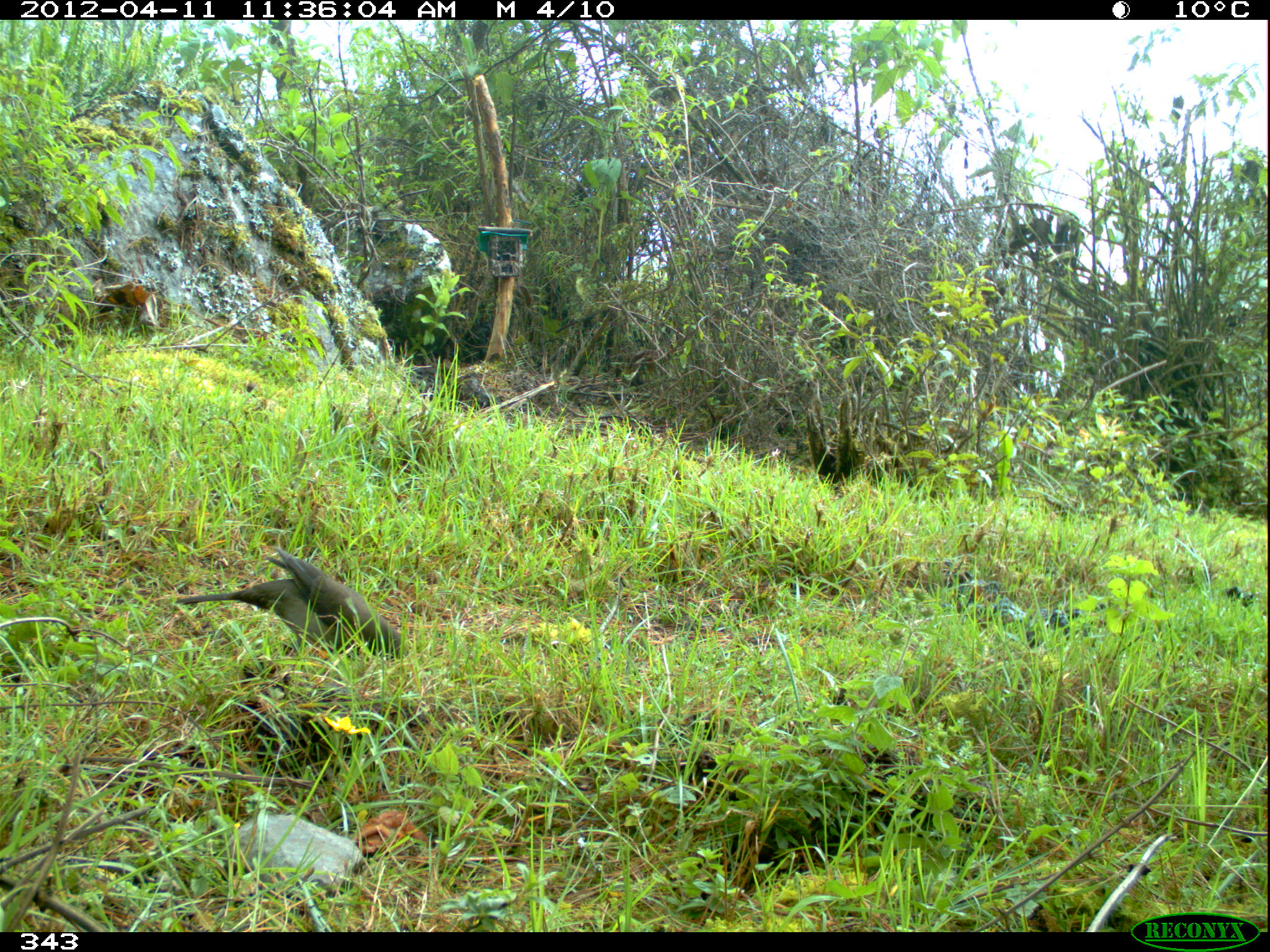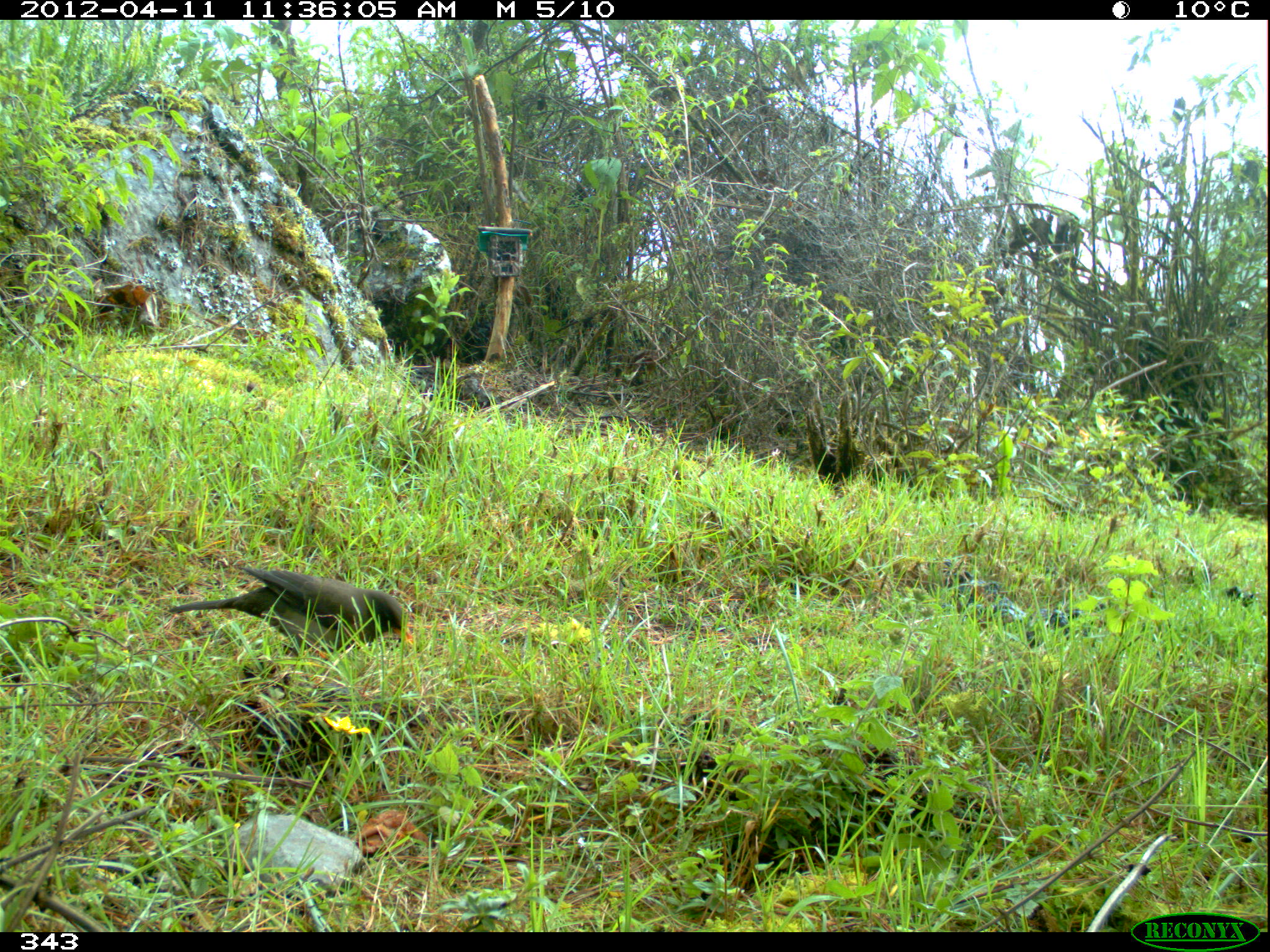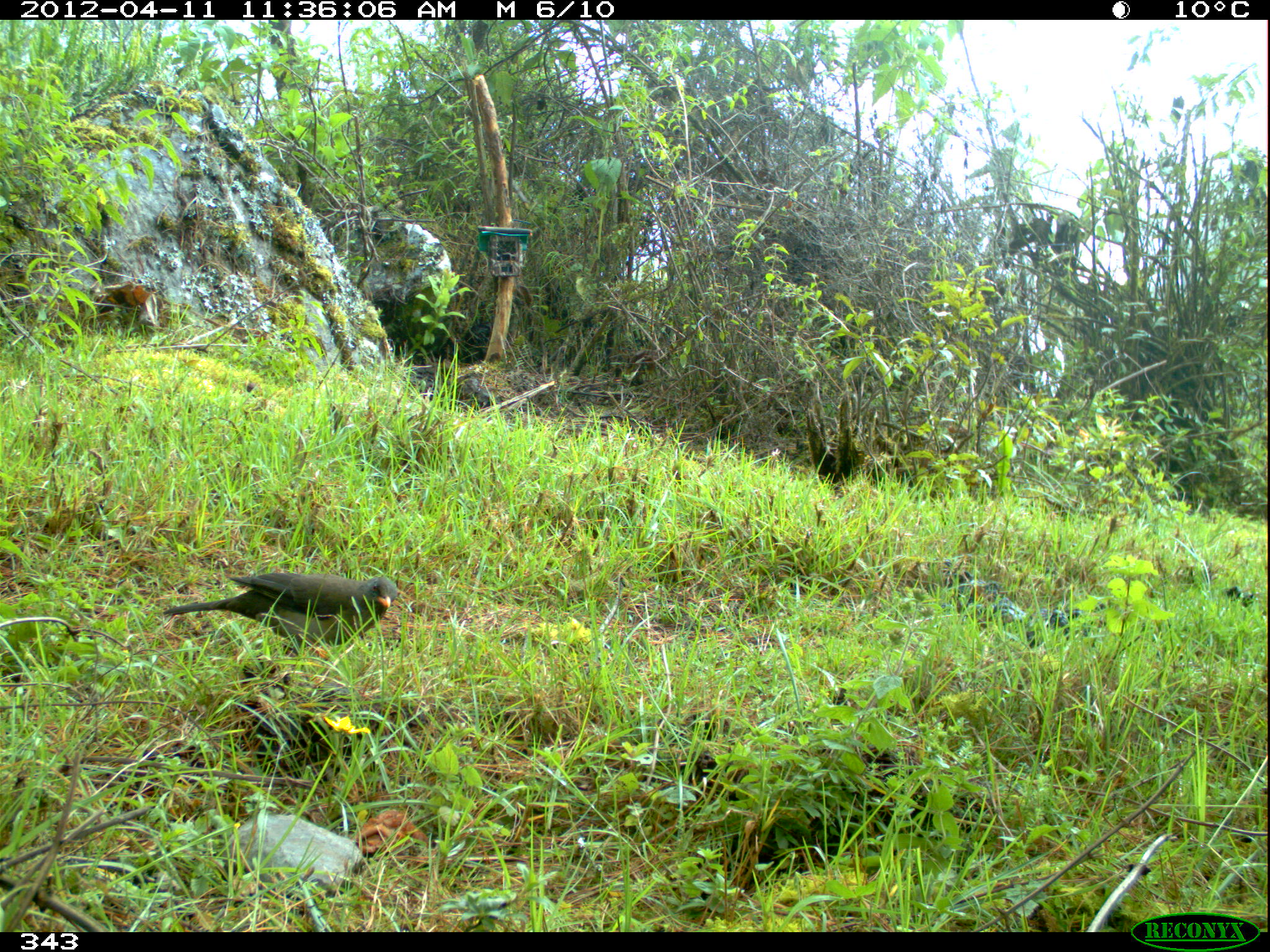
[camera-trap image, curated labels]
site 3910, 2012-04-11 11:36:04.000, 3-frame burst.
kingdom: Animalia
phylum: Chordata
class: Aves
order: Passeriformes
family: Turdidae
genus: Turdus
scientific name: Turdus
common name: true thrushes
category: turdus sp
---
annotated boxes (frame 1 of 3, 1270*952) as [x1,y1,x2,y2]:
turdus sp: [174,546,409,663]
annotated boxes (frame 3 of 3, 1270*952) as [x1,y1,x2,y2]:
turdus sp: [162,571,397,650]